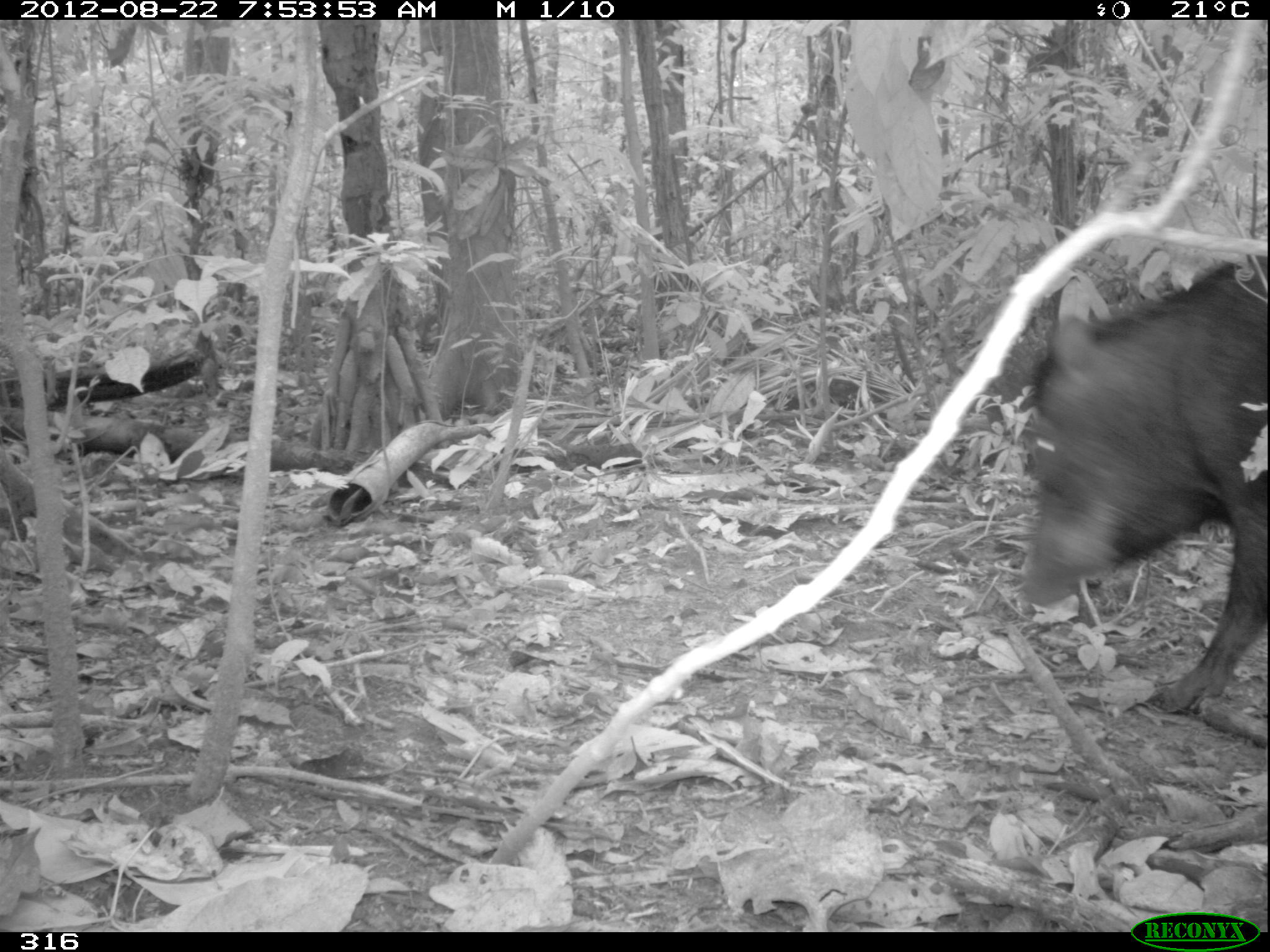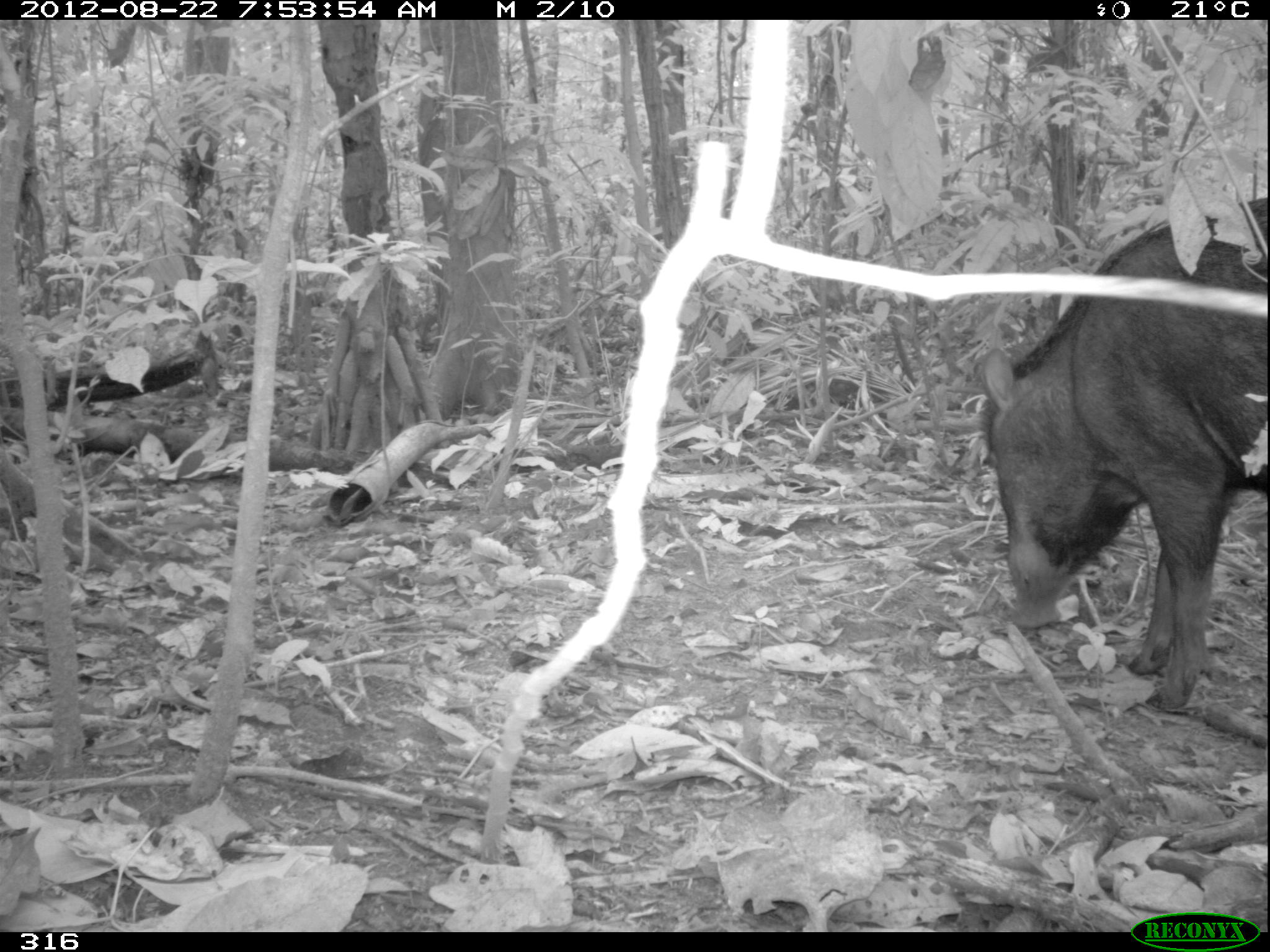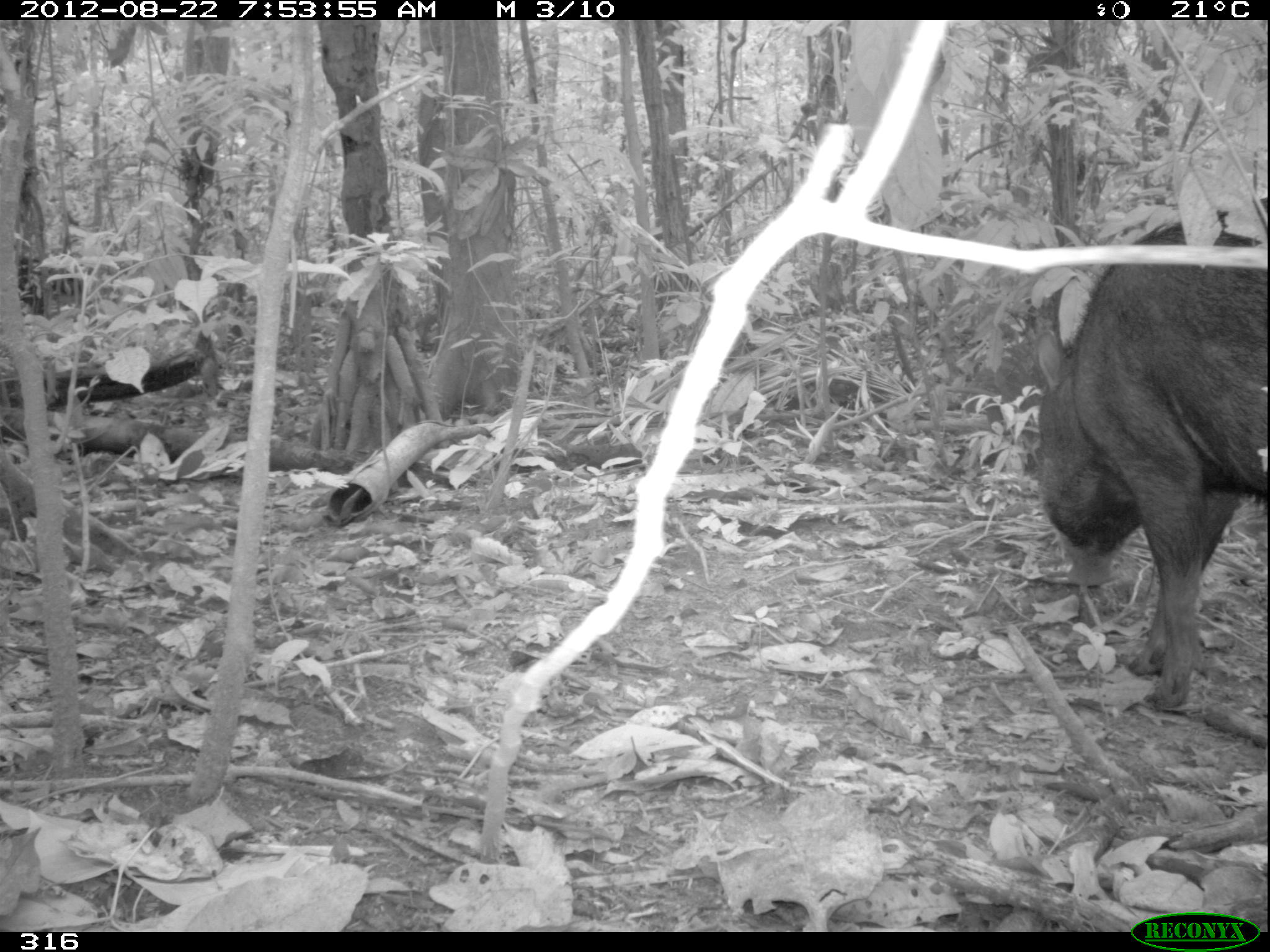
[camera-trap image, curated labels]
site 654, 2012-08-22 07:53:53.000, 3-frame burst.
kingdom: Animalia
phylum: Chordata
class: Mammalia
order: Artiodactyla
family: Tayassuidae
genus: Tayassu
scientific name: Tayassu pecari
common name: white-lipped peccary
Tayassu pecari (white-lipped peccary).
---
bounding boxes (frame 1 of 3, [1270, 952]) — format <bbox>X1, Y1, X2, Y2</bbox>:
tayassu pecari: <bbox>1018, 256, 1267, 712</bbox>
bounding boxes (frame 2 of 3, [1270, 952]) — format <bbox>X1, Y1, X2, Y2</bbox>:
tayassu pecari: <bbox>974, 194, 1268, 711</bbox>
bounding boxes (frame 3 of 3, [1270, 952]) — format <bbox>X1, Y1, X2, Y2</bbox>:
tayassu pecari: <bbox>1031, 195, 1270, 710</bbox>; <bbox>16, 257, 45, 314</bbox>; <bbox>50, 267, 82, 297</bbox>